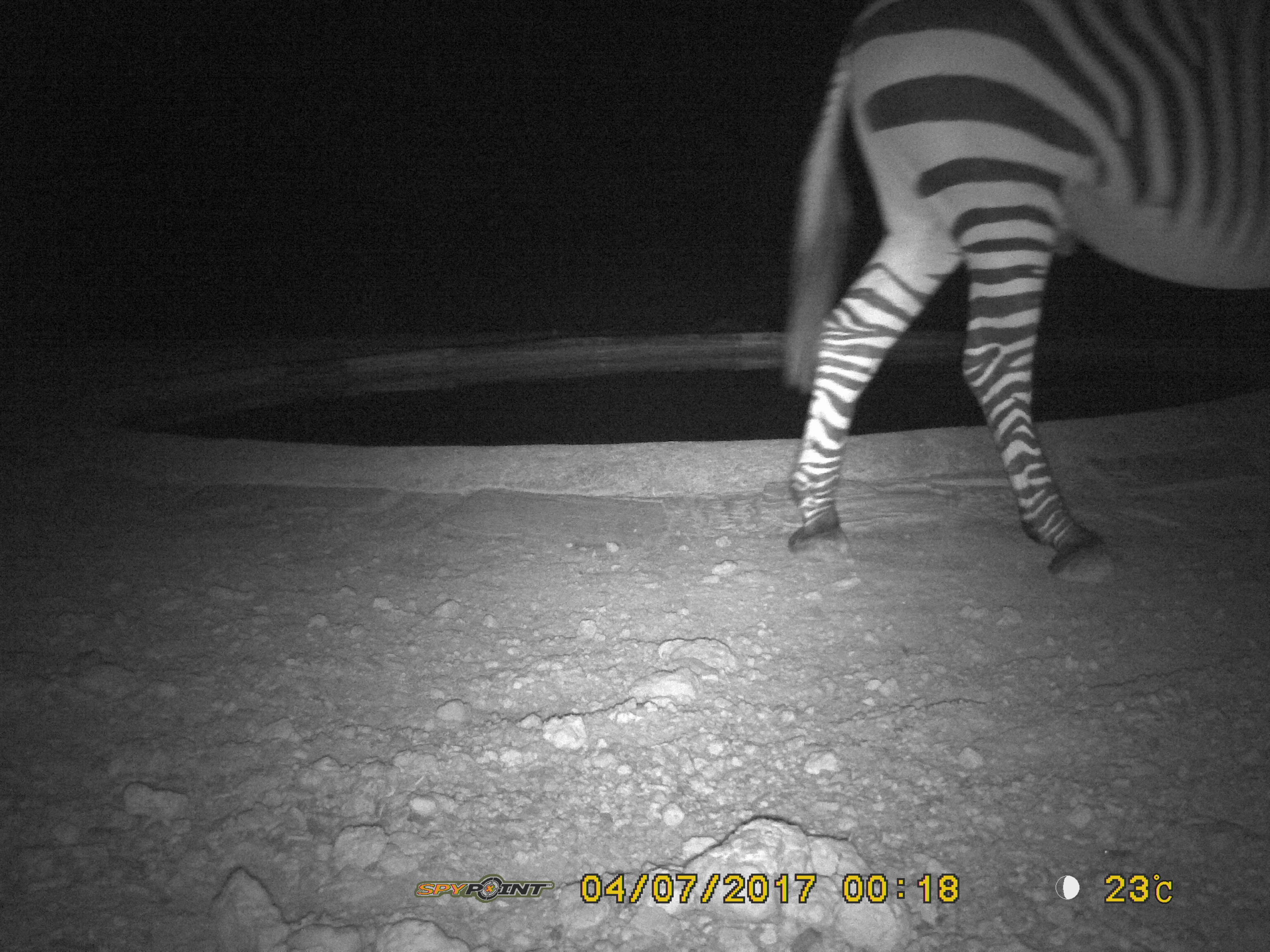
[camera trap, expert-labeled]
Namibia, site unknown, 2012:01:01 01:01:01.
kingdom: Animalia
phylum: Chordata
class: Mammalia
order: Perissodactyla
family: Equidae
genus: Equus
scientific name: Equus zebra hartmannae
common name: hartmann's mountain zebra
Equus zebra hartmannae (hartmann's mountain zebra).